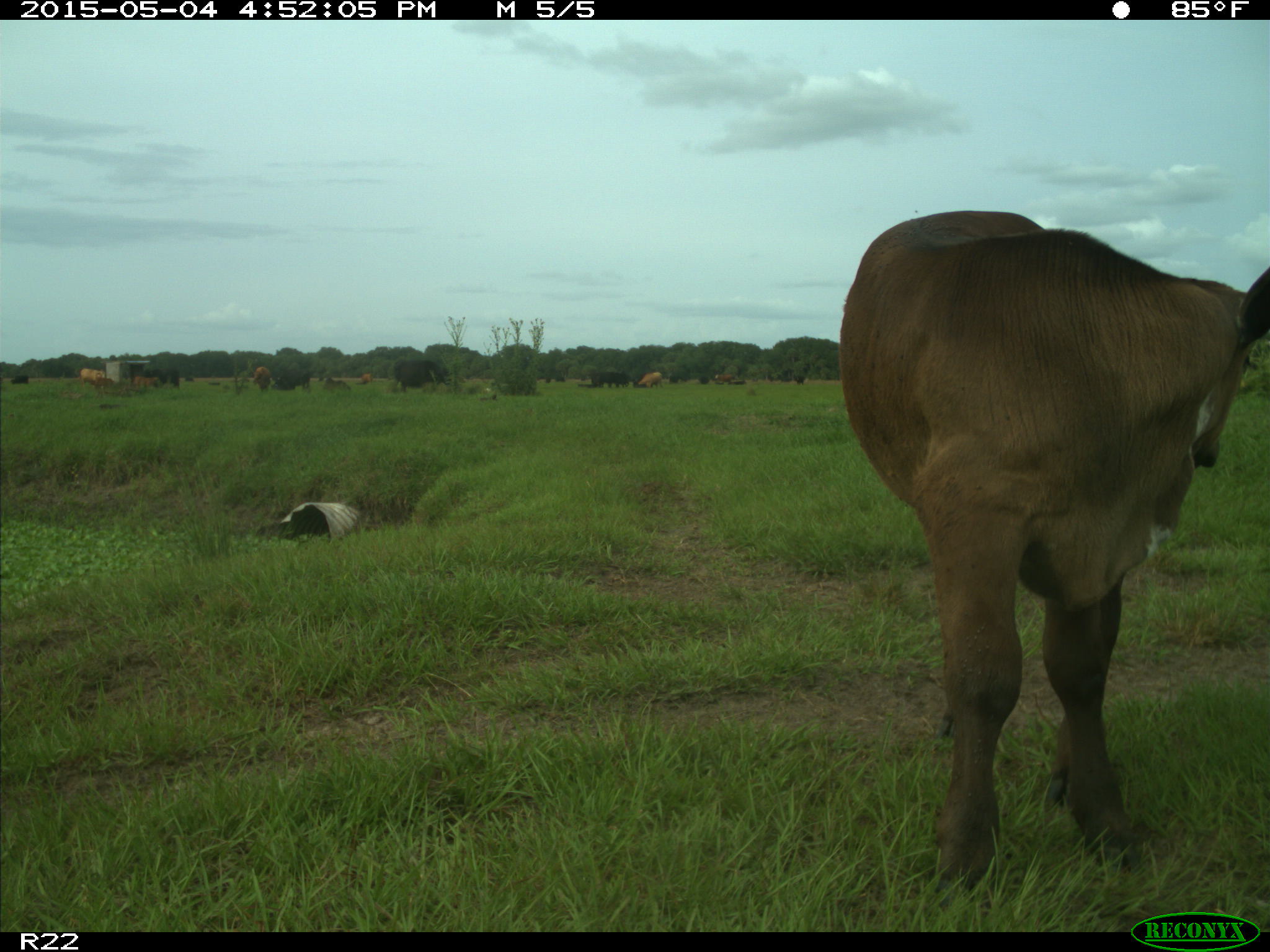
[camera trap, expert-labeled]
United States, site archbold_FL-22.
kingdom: Animalia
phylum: Chordata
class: Mammalia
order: Artiodactyla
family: Bovidae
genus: Bos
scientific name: Bos taurus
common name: domestic cow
Bos taurus (domestic cow).